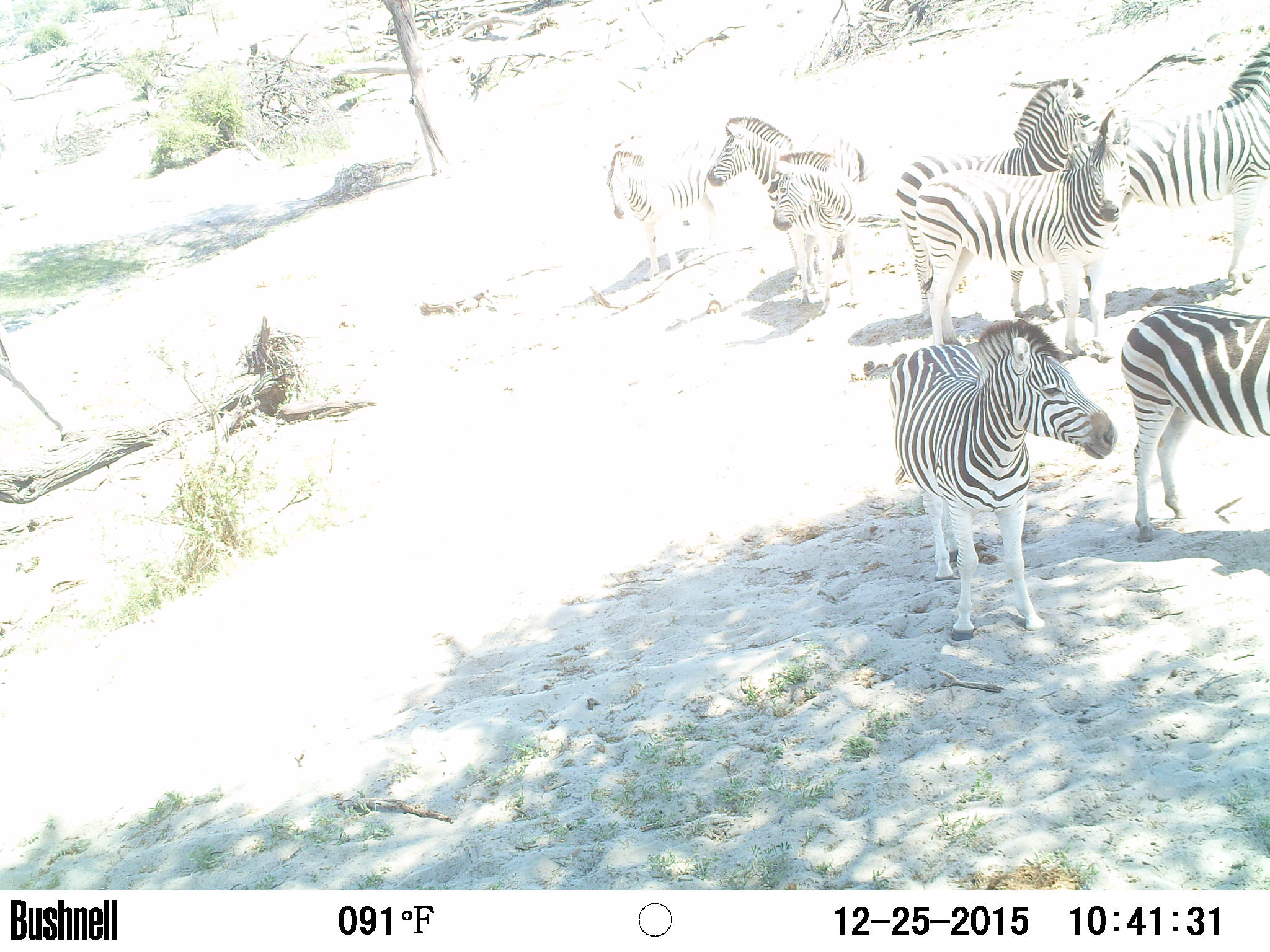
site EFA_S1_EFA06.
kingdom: Animalia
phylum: Chordata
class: Mammalia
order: Perissodactyla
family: Equidae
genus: Equus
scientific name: Equus quagga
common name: plains zebra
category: zebraplains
Zebraplains (plains zebra) (Equus quagga), count 8. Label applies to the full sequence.